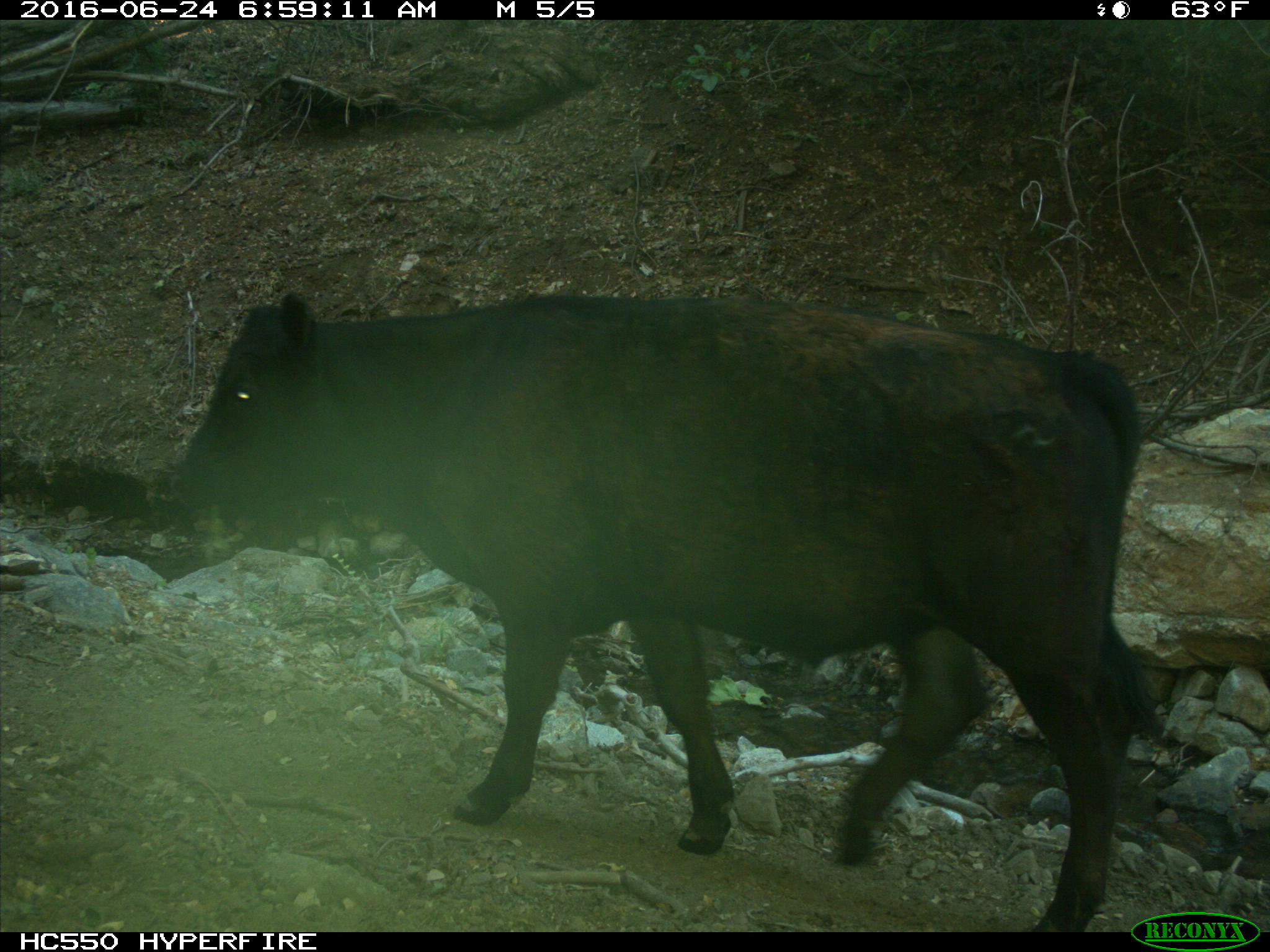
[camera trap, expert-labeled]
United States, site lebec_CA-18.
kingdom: Animalia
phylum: Chordata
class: Mammalia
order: Artiodactyla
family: Bovidae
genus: Bos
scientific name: Bos taurus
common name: domestic cow